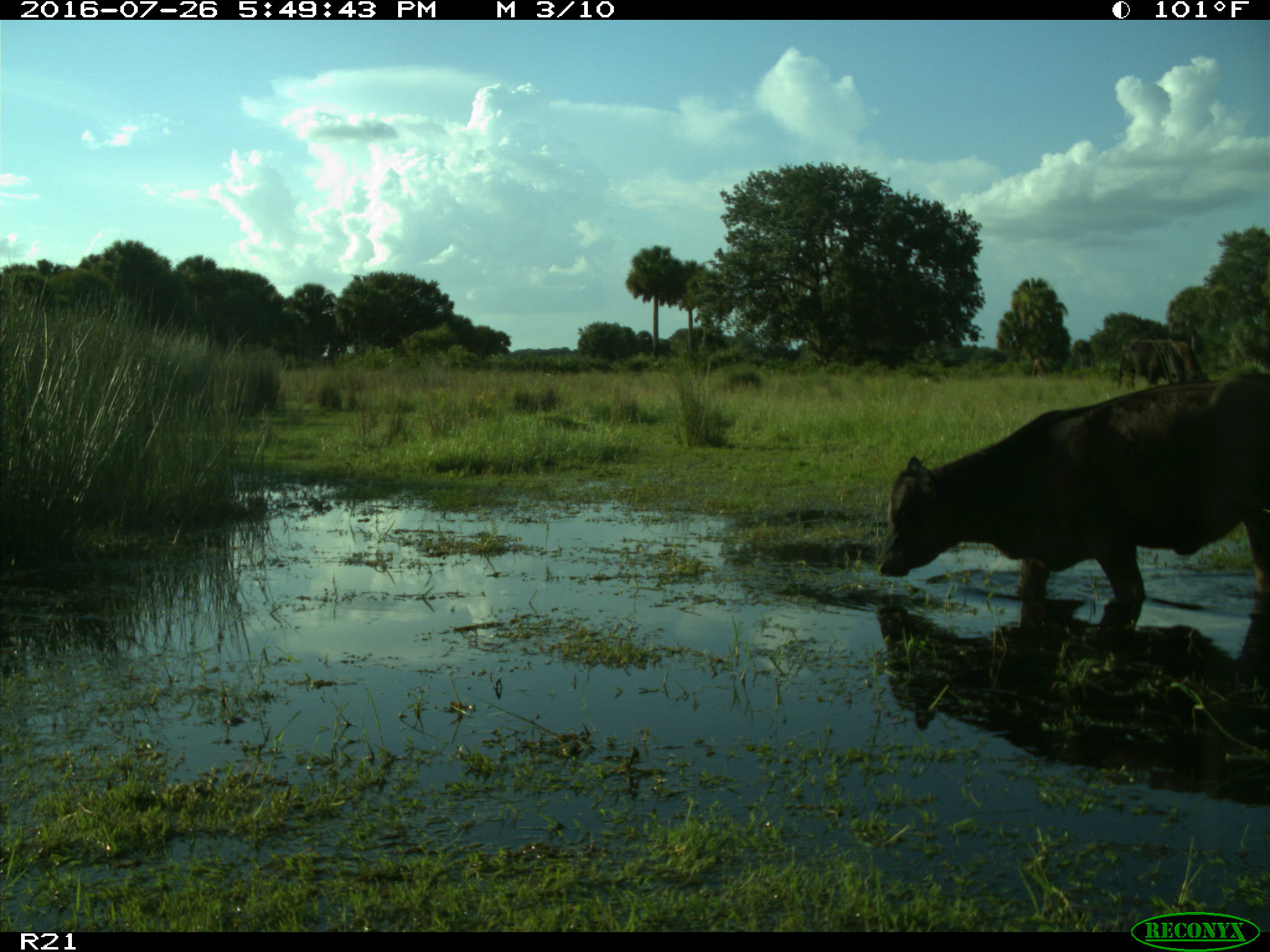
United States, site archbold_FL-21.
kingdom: Animalia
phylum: Chordata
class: Mammalia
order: Artiodactyla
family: Bovidae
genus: Bos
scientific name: Bos taurus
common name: domestic cow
Bos taurus (domestic cow).